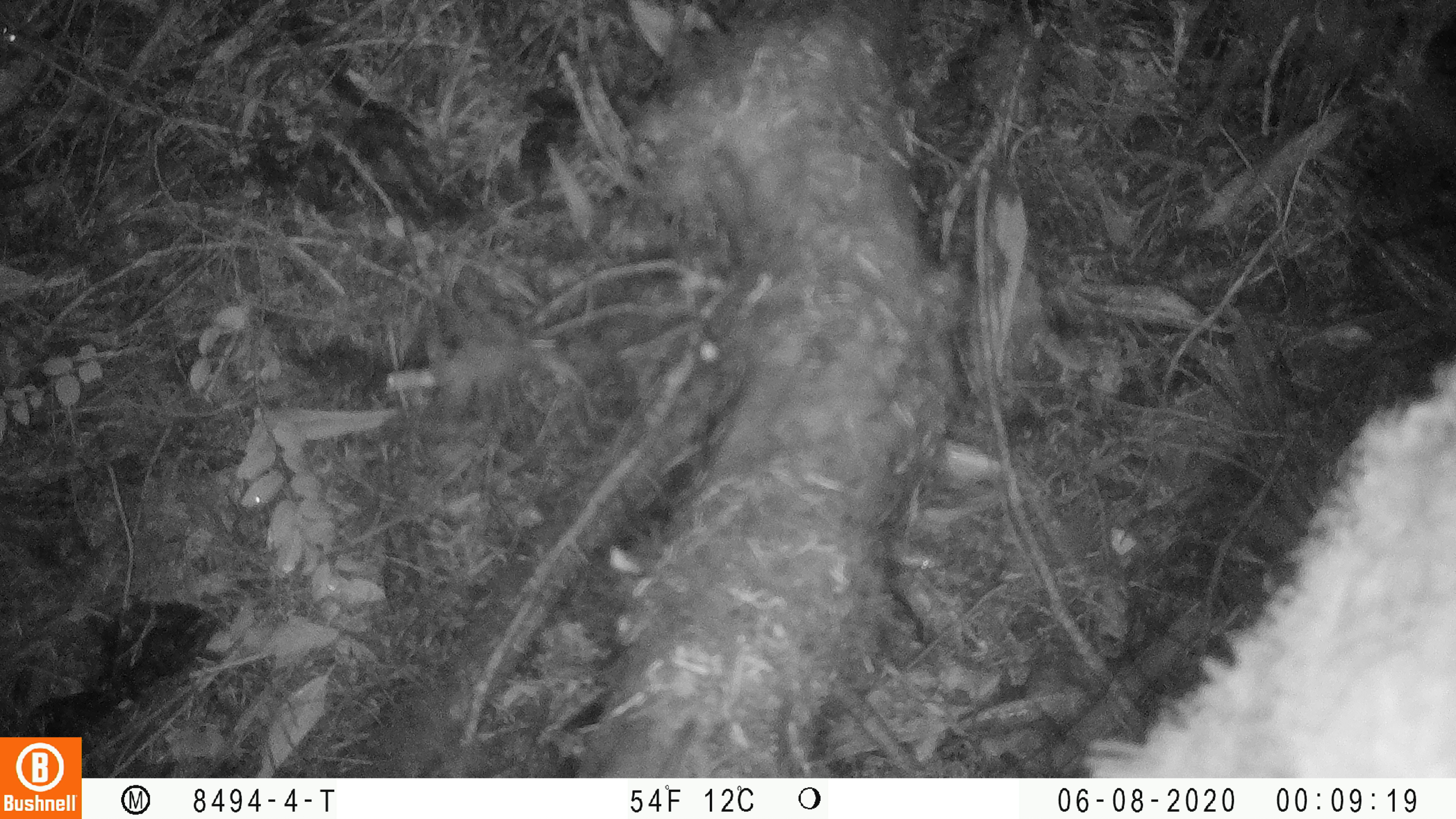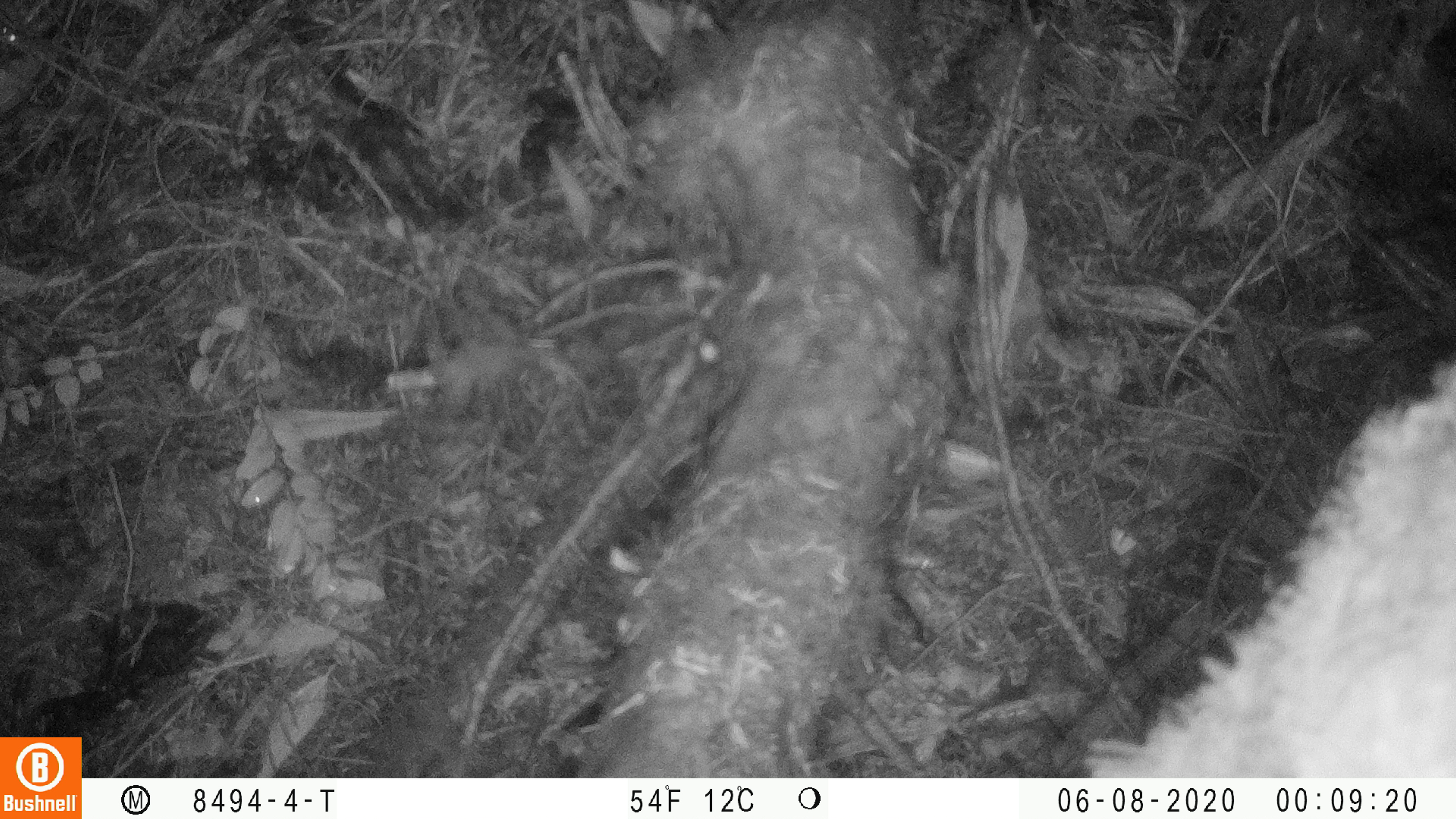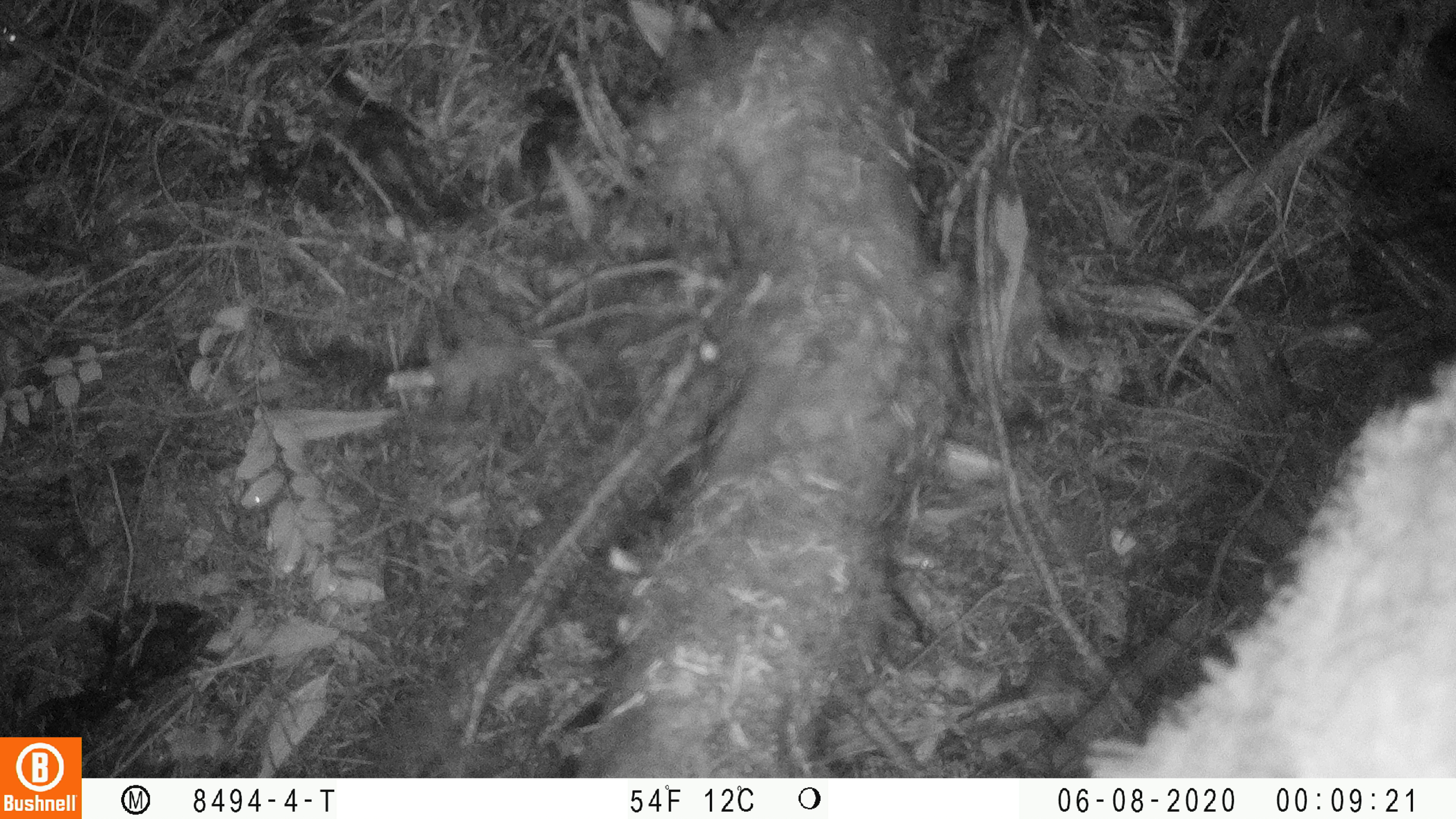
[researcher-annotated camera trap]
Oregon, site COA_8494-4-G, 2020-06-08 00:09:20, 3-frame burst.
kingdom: Animalia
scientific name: Animalia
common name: reptile or amphibian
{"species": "reptile or amphibian (Animalia)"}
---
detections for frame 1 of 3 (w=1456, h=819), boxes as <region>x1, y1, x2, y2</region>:
reptile or amphibian: <region>4, 28, 66, 103</region>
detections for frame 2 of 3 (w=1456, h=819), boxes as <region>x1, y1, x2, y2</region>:
reptile or amphibian: <region>3, 20, 66, 102</region>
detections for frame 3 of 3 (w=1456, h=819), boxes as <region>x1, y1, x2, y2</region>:
reptile or amphibian: <region>0, 21, 61, 102</region>